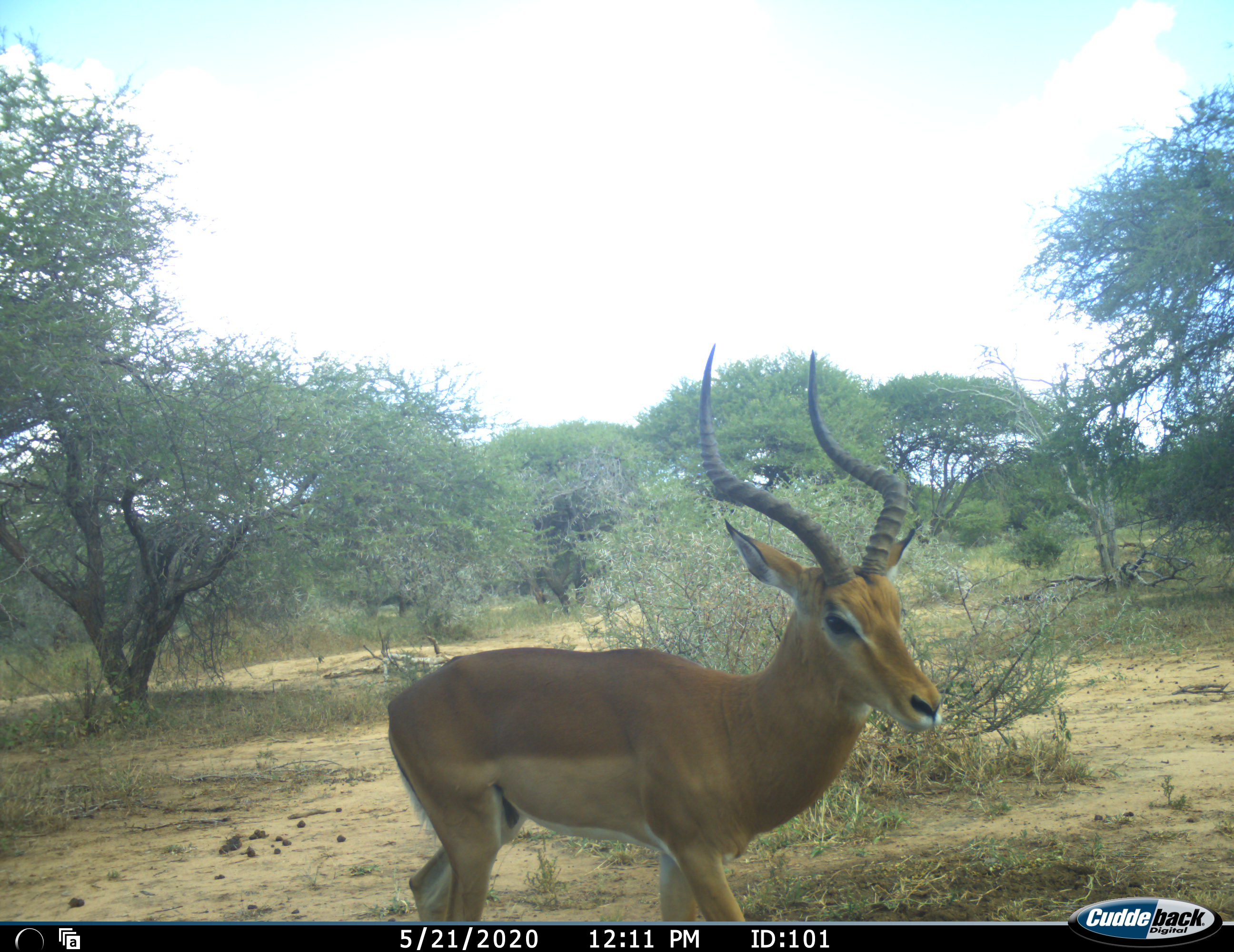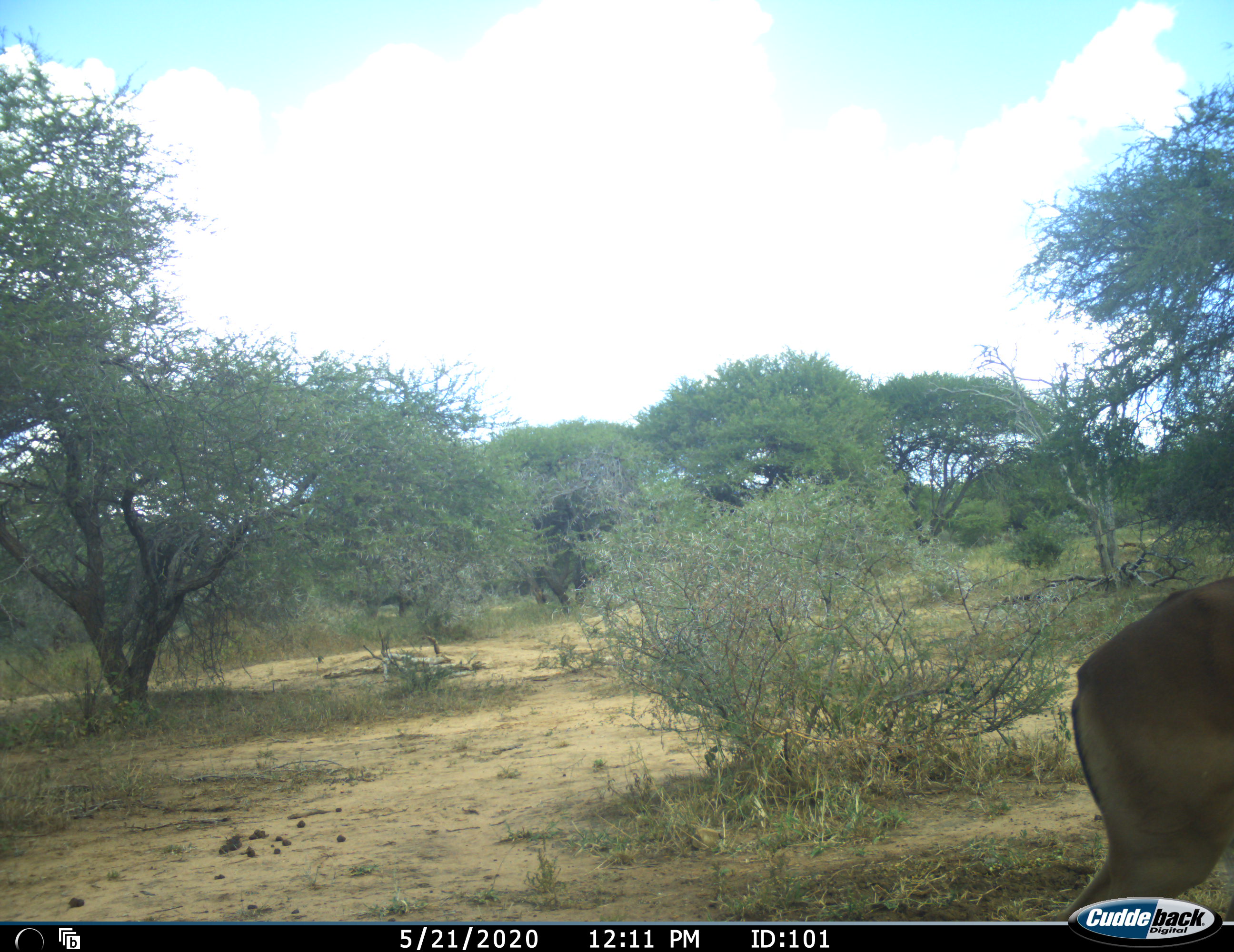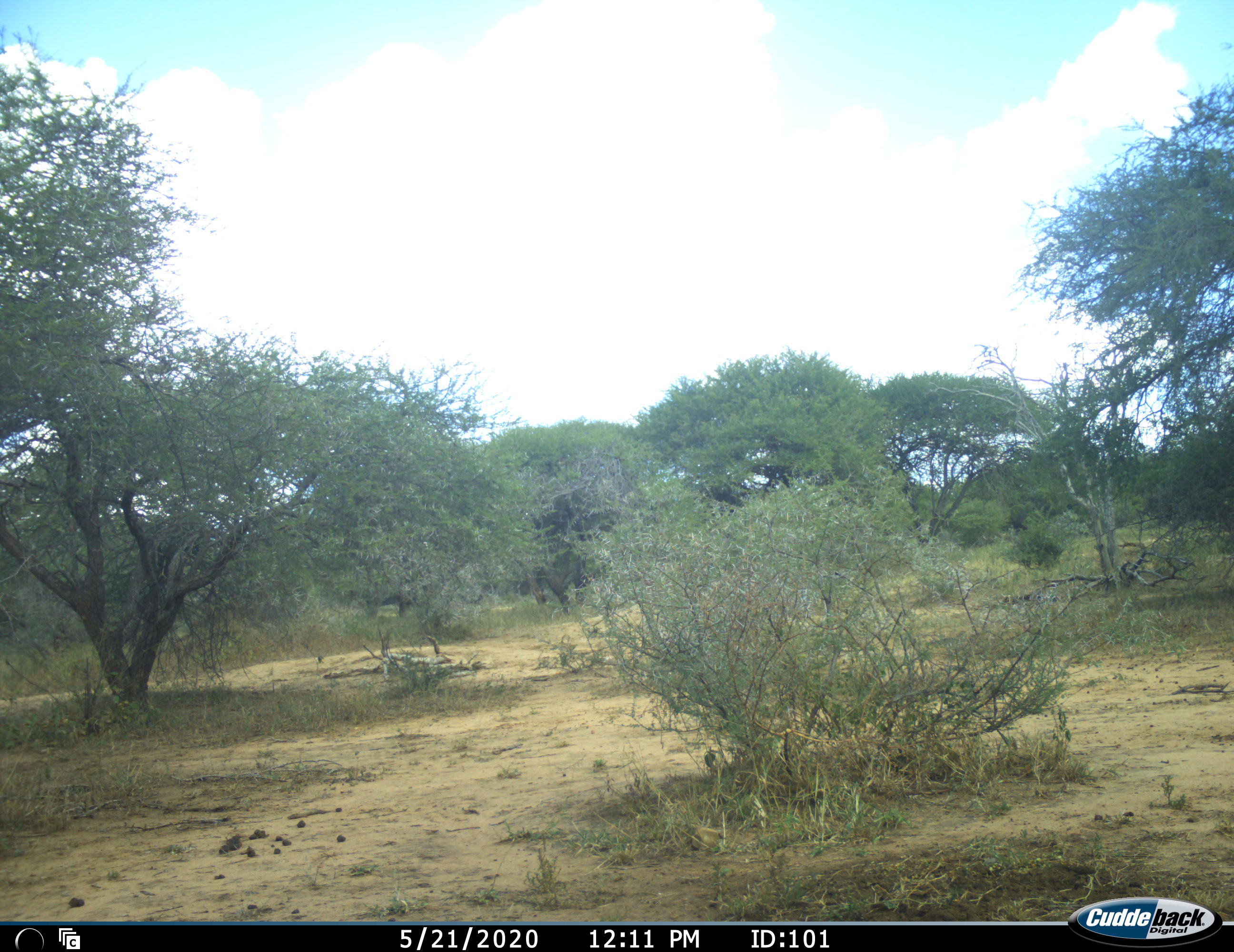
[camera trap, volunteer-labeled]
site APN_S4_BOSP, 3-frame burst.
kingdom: Animalia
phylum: Chordata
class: Mammalia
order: Artiodactyla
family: Bovidae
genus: Aepyceros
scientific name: Aepyceros melampus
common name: impala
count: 1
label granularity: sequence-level